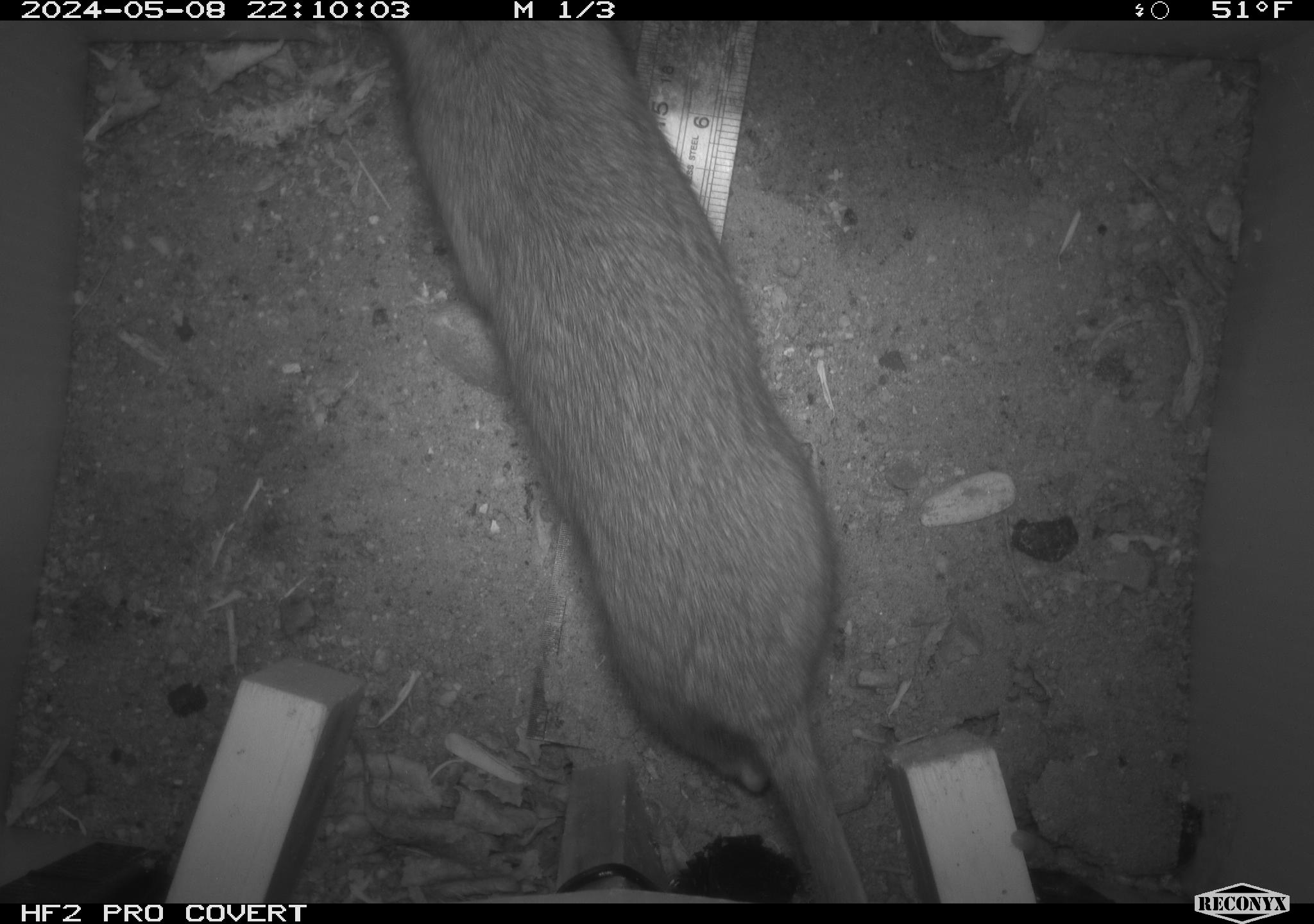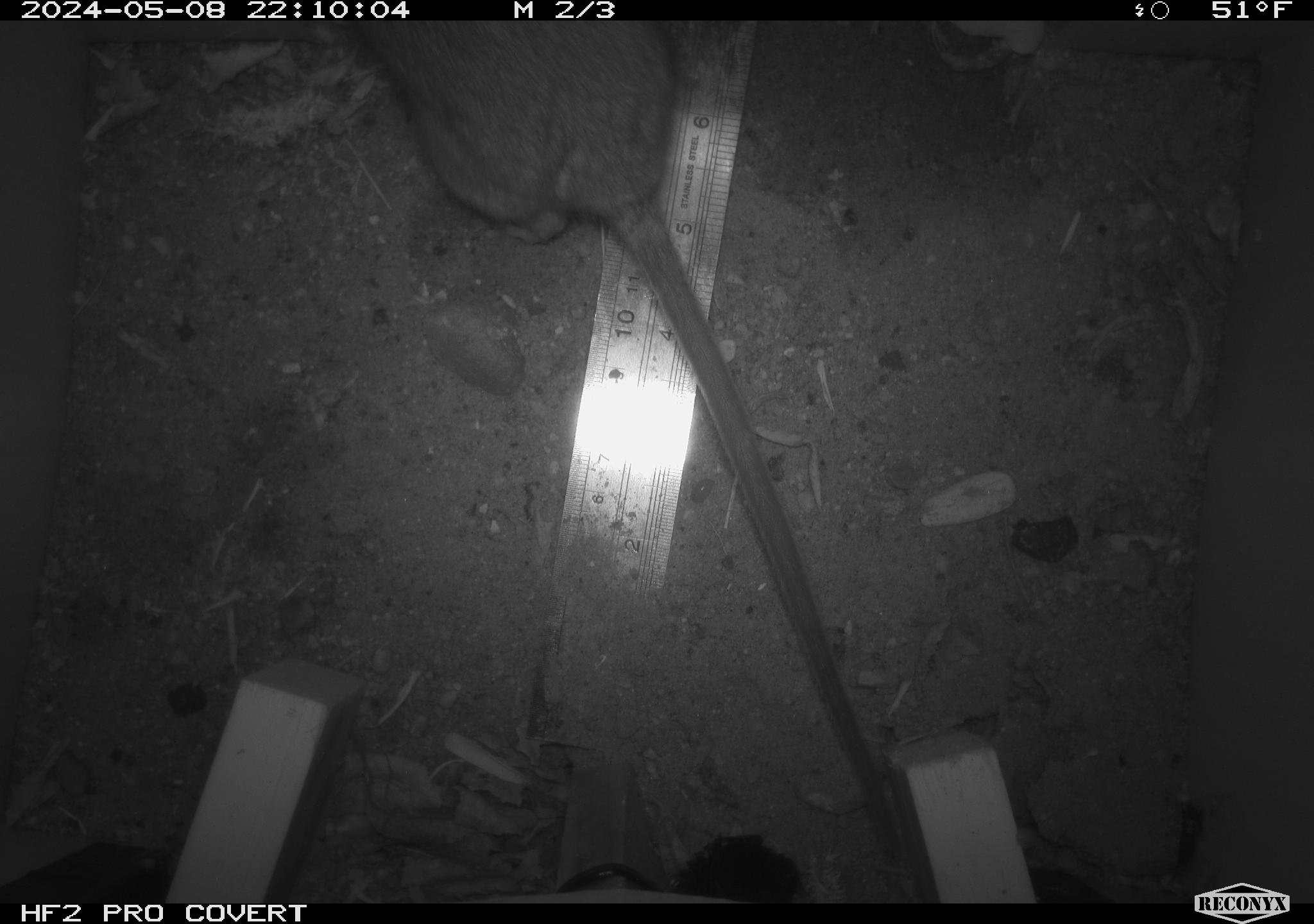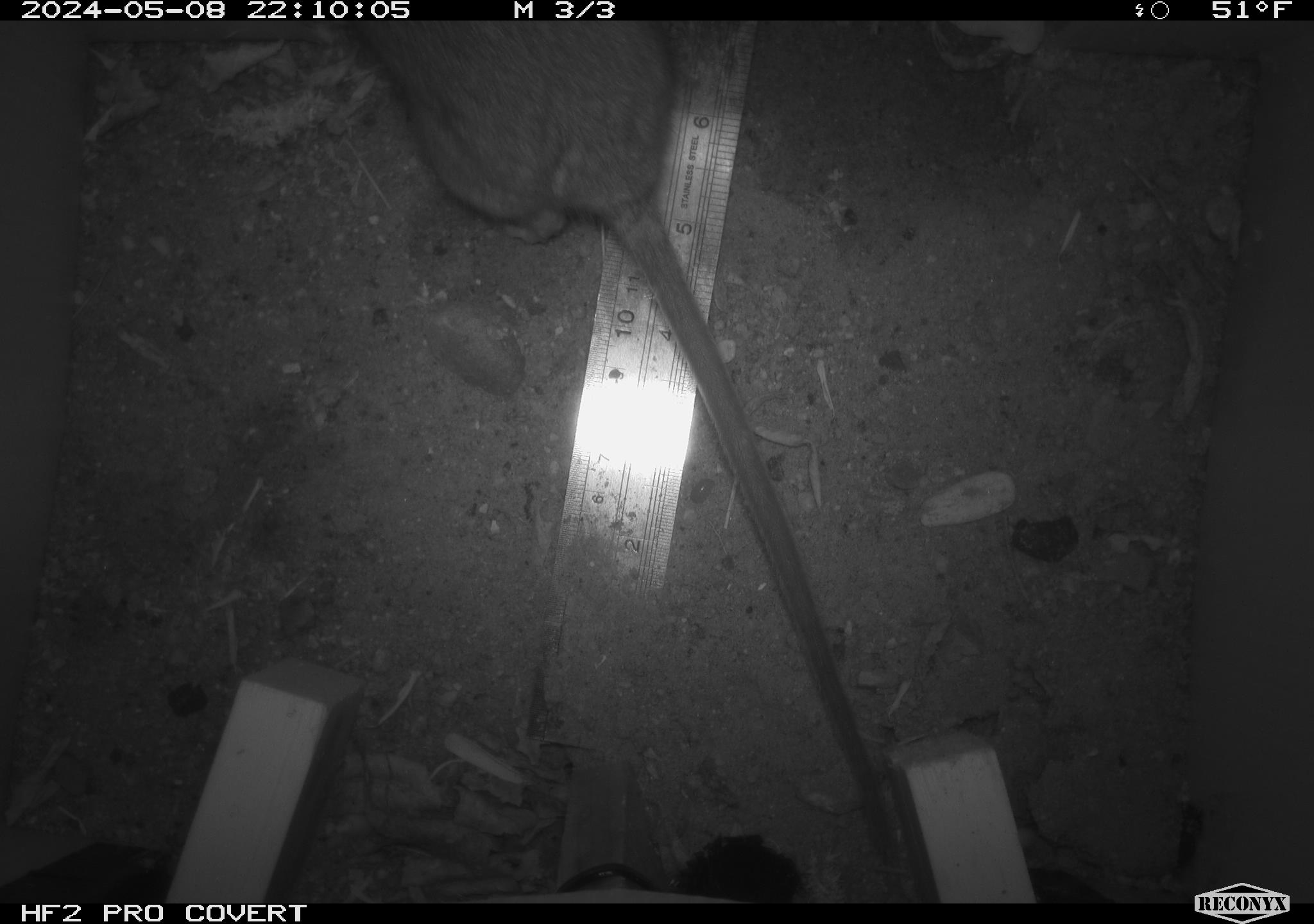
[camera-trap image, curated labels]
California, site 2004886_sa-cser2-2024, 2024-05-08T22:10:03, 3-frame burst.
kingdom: Animalia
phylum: Chordata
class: Mammalia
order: Rodentia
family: Muridae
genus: Rattus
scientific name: Rattus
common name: rat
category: rattus species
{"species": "rattus species (rat) (Rattus)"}